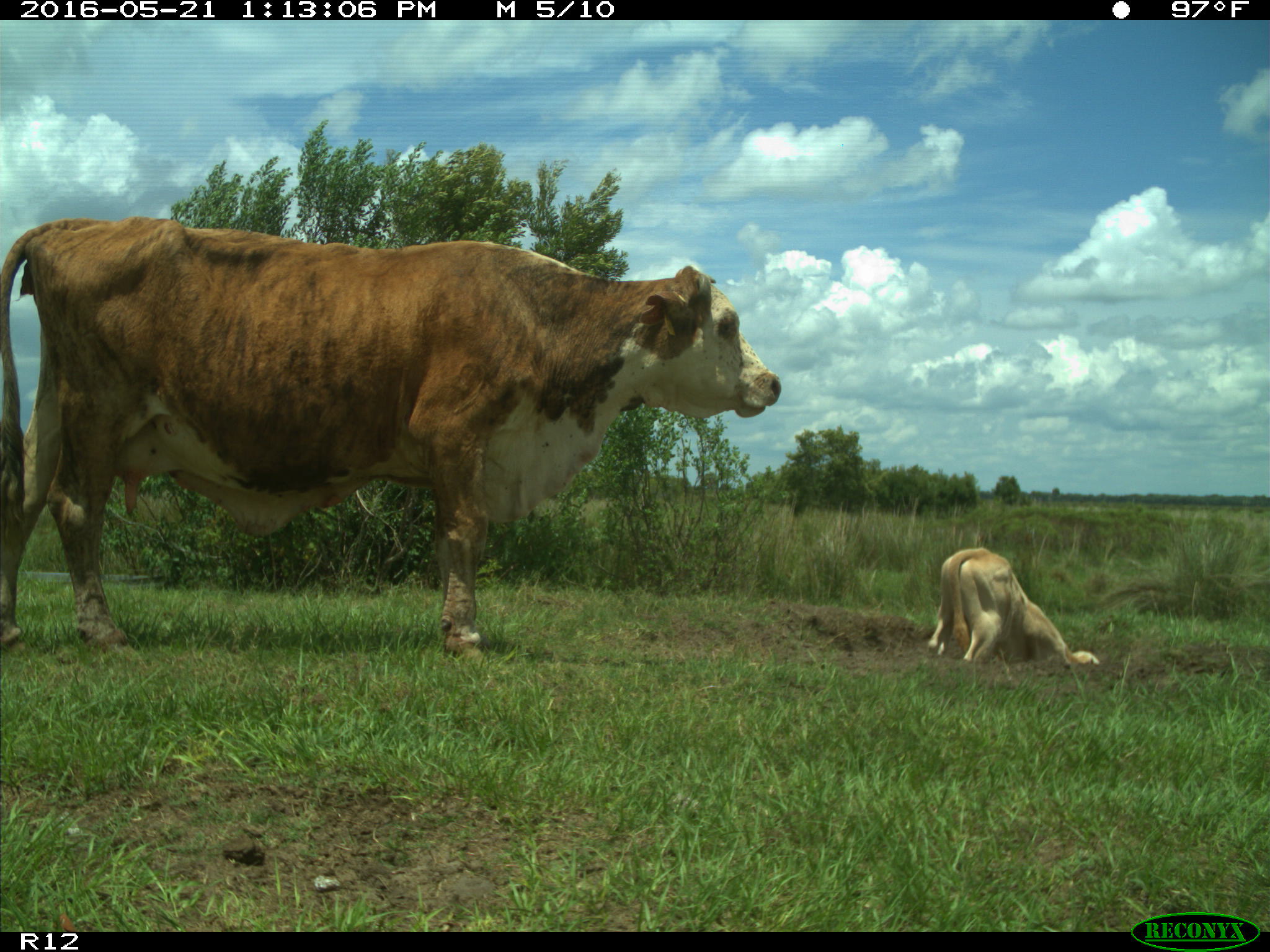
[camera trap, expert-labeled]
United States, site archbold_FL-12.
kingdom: Animalia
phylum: Chordata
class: Mammalia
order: Artiodactyla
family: Bovidae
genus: Bos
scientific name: Bos taurus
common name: domestic cow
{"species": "Bos taurus (domestic cow)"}